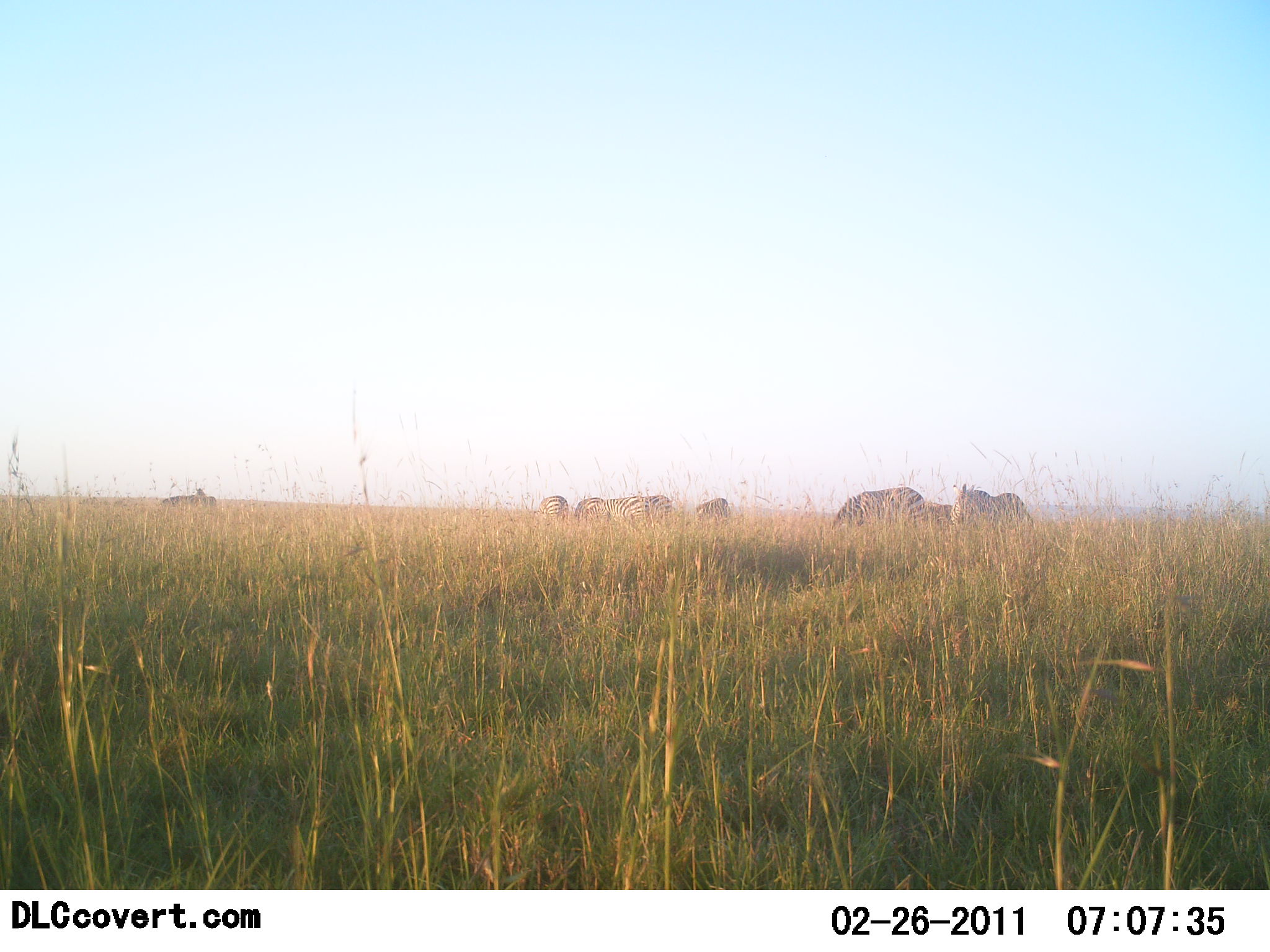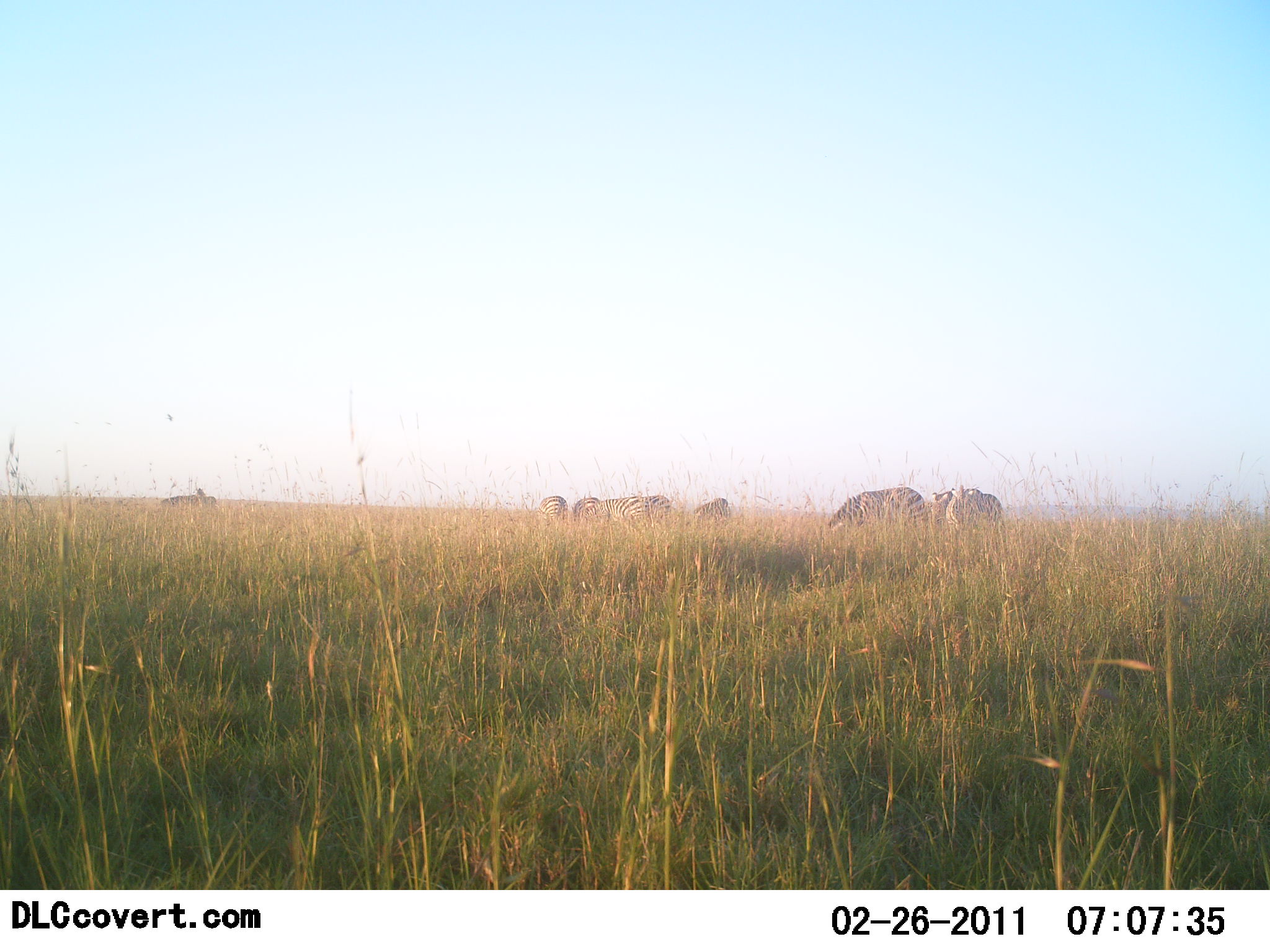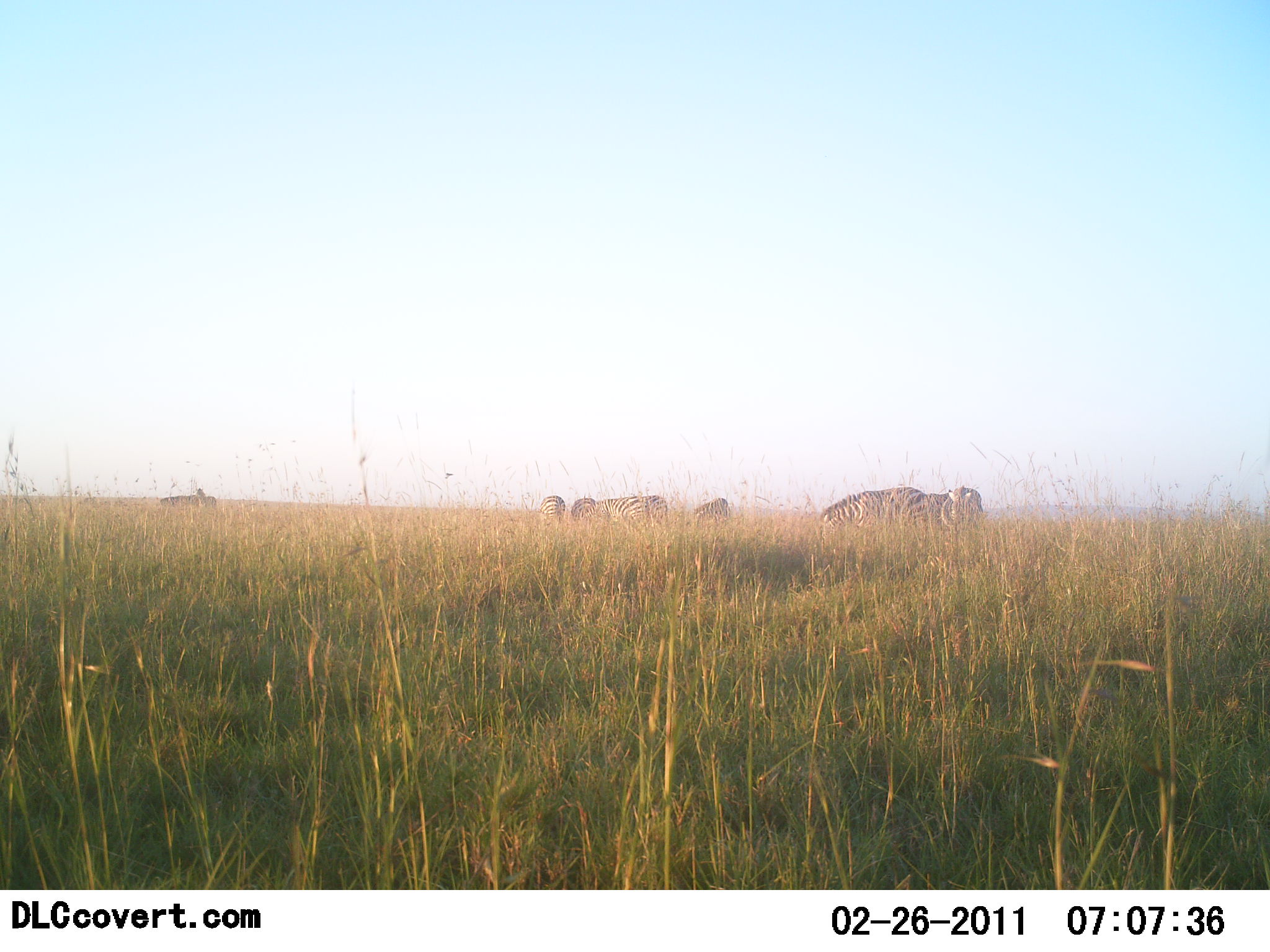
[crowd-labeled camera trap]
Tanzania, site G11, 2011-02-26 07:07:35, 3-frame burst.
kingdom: Animalia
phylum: Chordata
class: Mammalia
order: Perissodactyla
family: Equidae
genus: Equus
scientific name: Equus quagga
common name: plains zebra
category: zebra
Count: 9.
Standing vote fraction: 55%.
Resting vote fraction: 0%.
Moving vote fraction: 9%.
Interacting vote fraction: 9%.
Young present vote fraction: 0%.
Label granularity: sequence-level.